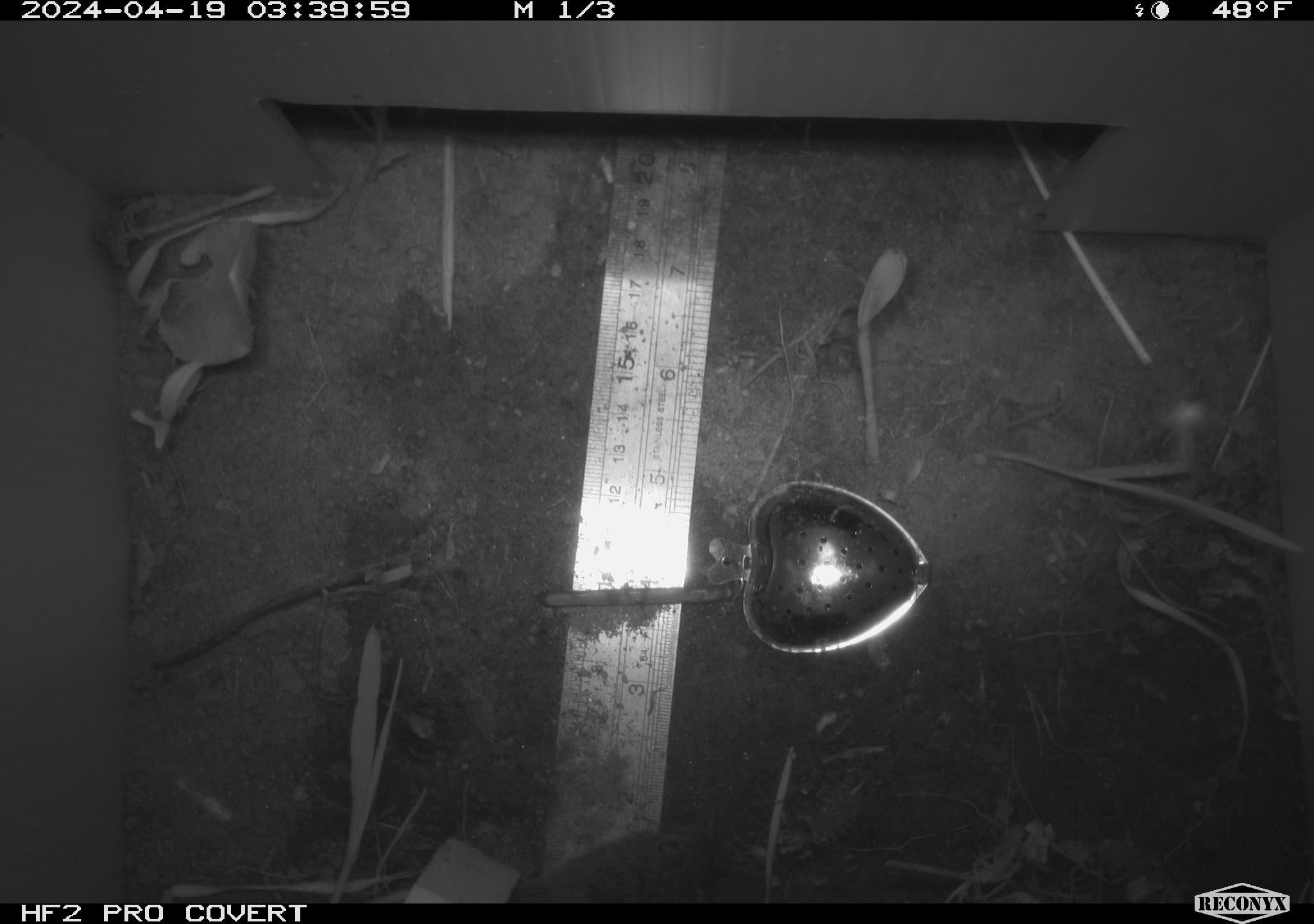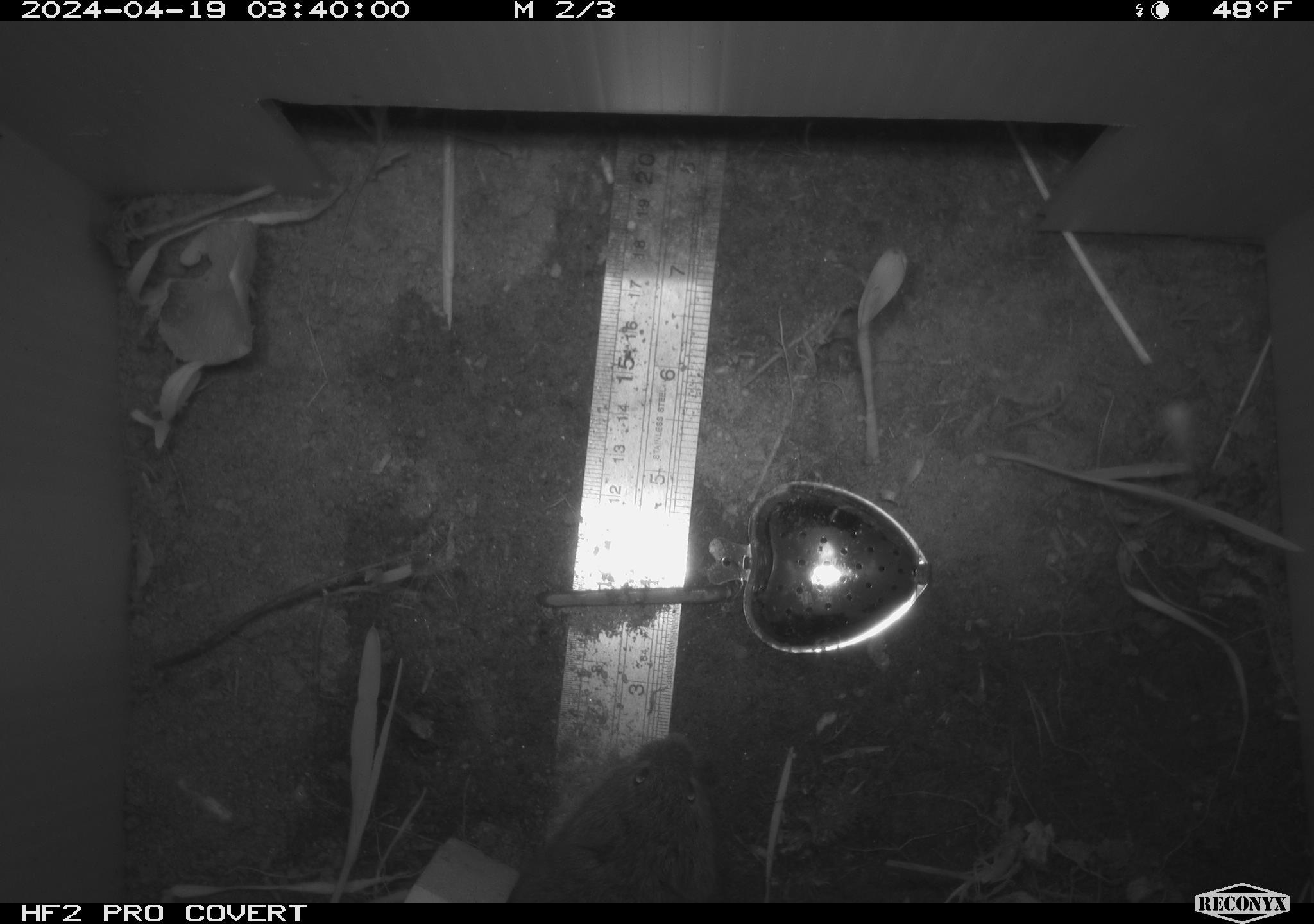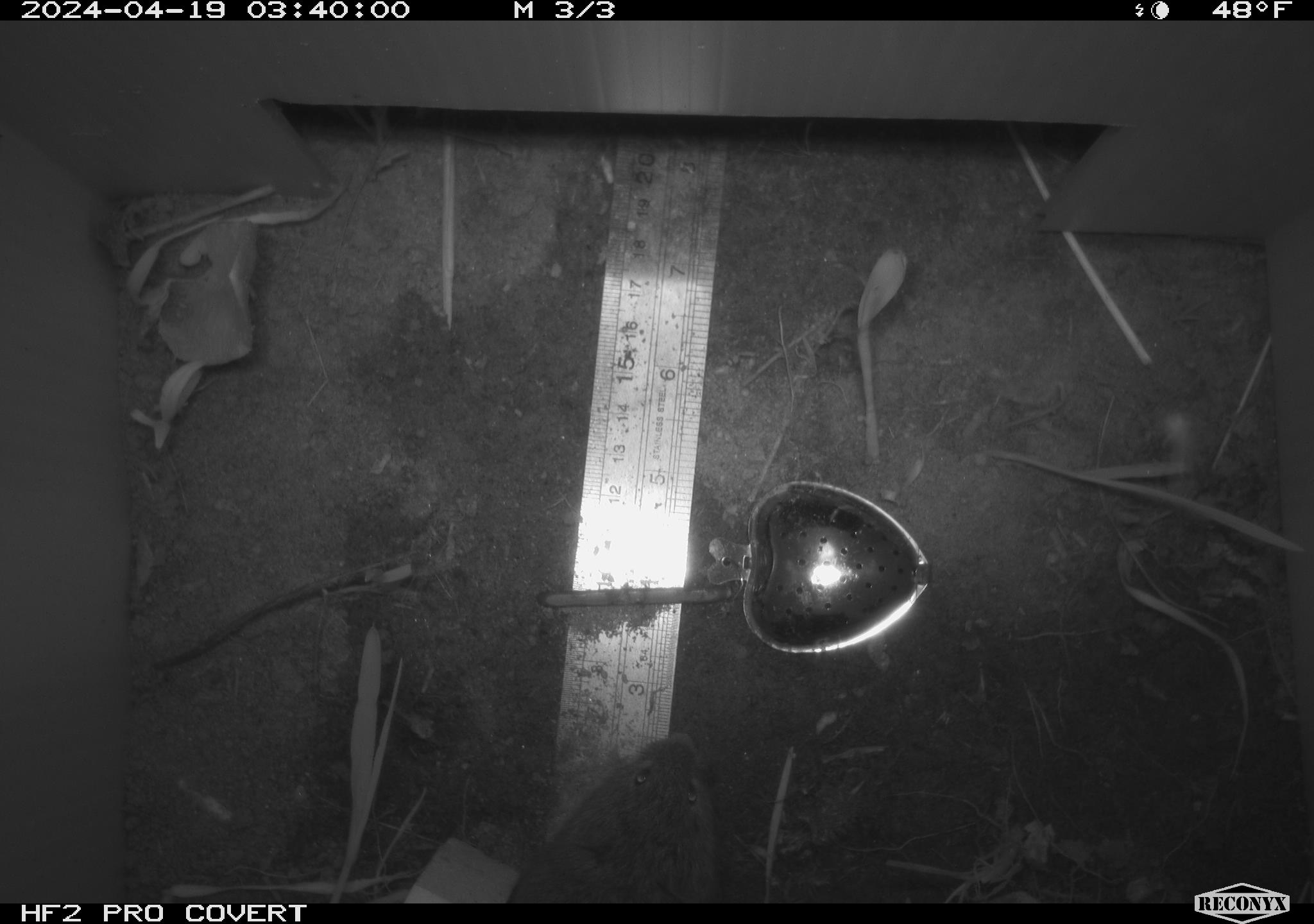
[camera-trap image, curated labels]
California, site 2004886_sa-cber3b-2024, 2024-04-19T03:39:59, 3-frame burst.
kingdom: Animalia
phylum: Chordata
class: Mammalia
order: Rodentia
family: Cricetidae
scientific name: Arvicolinae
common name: voles, lemmings, and muskrats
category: arvicolinae subfamily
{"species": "arvicolinae subfamily (voles, lemmings, and muskrats) (Arvicolinae)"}